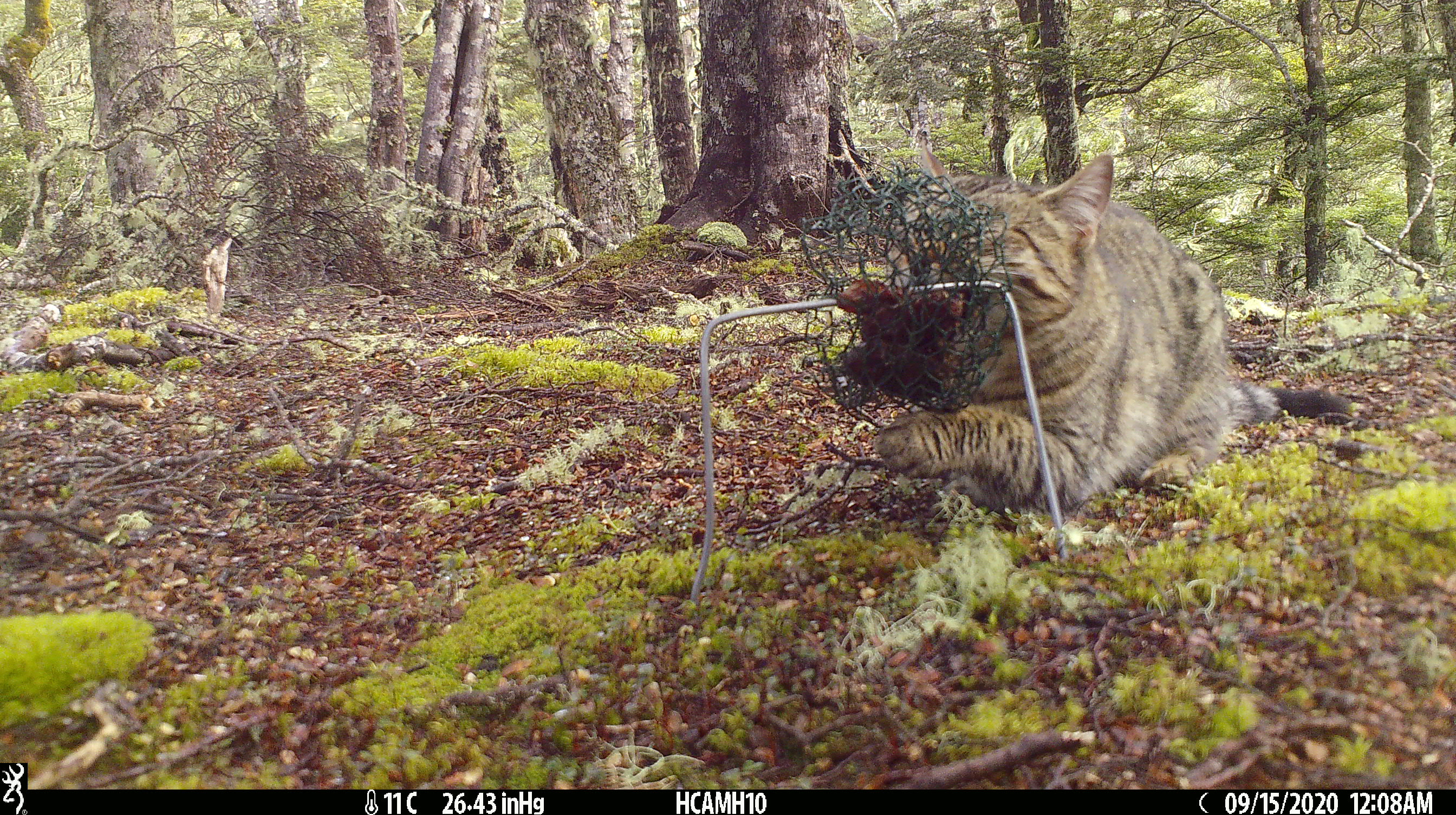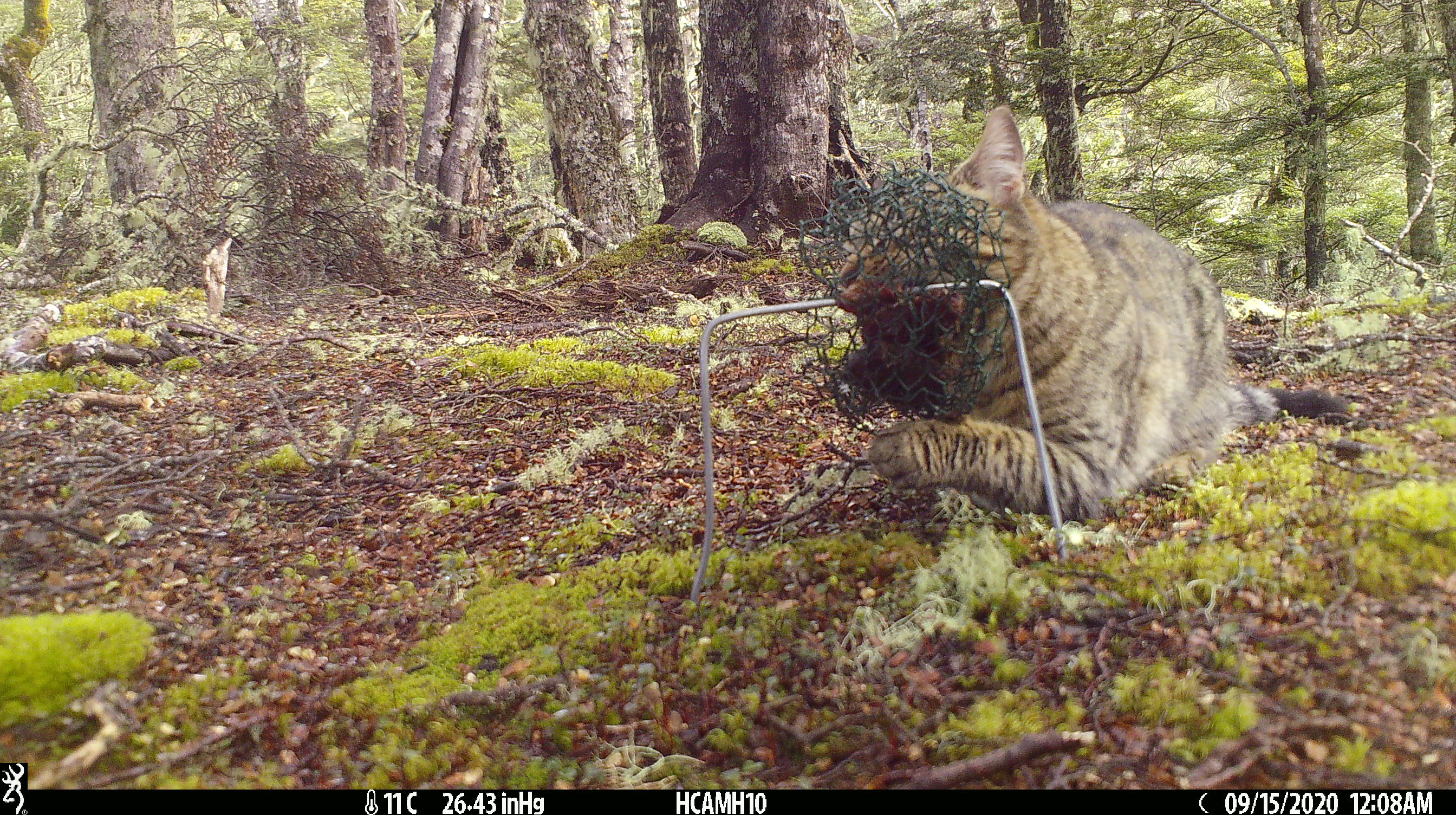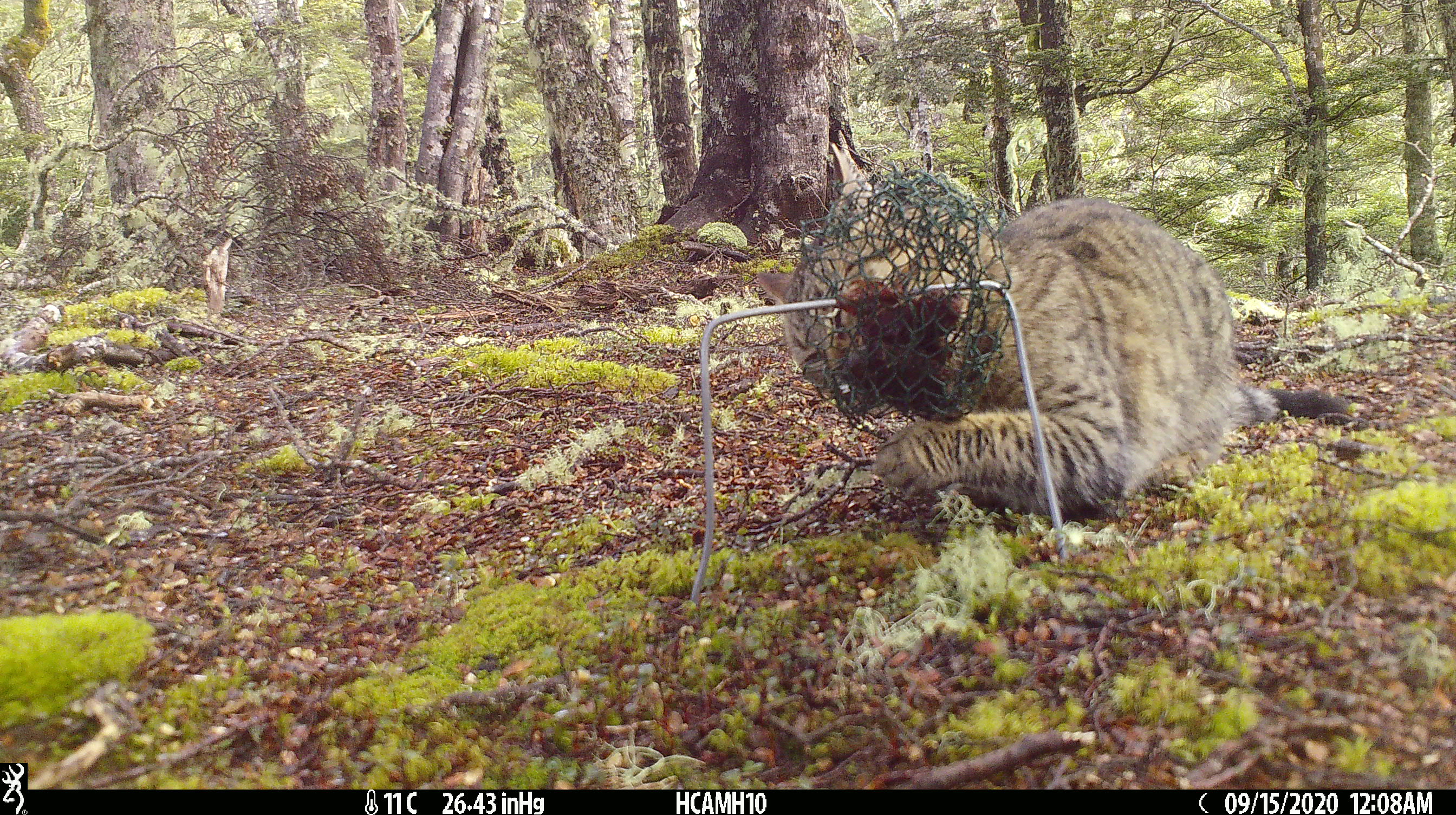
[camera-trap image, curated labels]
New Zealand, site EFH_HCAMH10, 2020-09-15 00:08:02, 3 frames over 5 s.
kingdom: Animalia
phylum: Chordata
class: Mammalia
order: Carnivora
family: Felidae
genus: Felis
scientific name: Felis catus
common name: domestic cat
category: cat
Cat (domestic cat) (Felis catus).